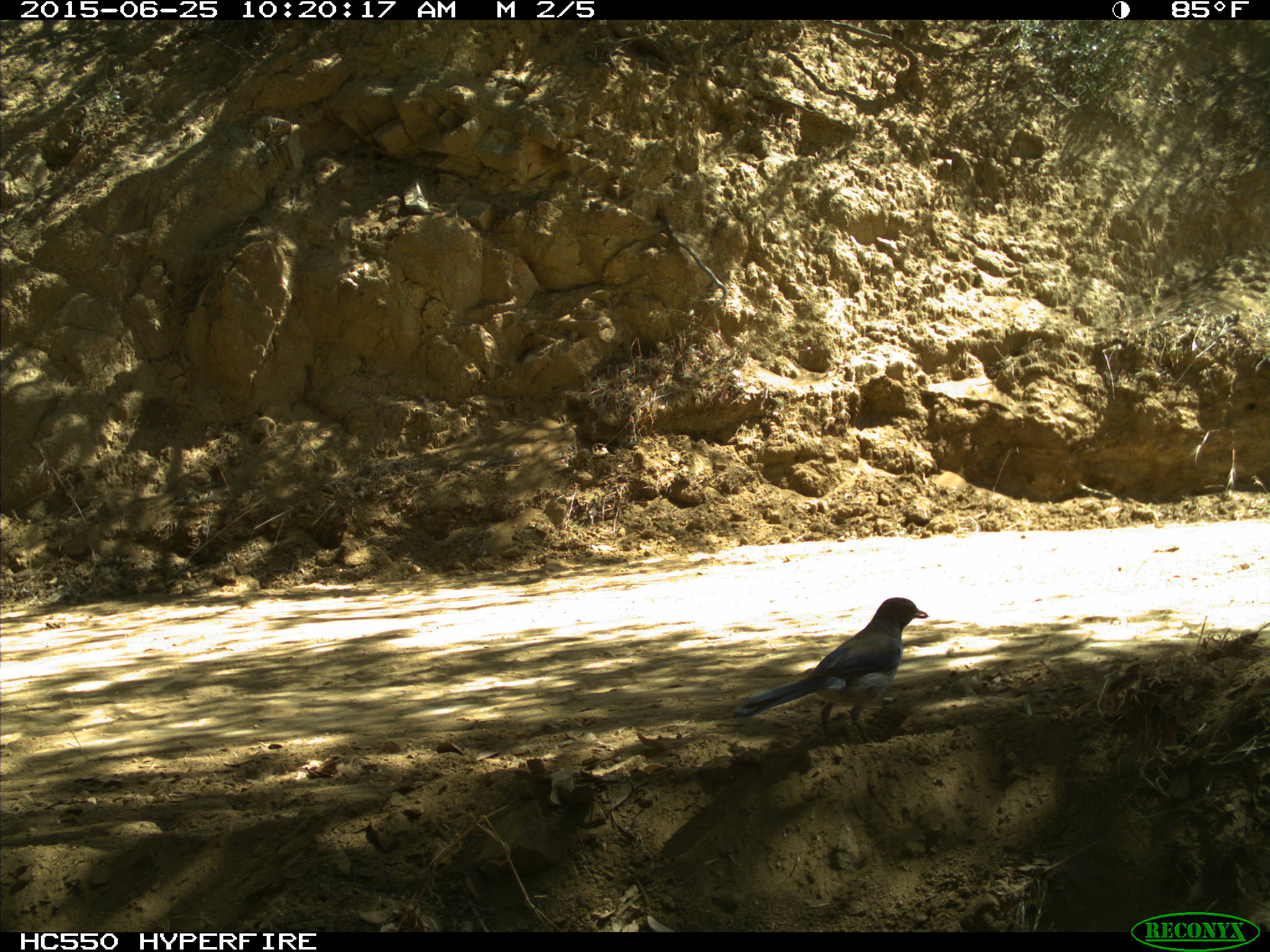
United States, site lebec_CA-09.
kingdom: Animalia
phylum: Chordata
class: Aves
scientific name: Aves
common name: birds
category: unidentified bird